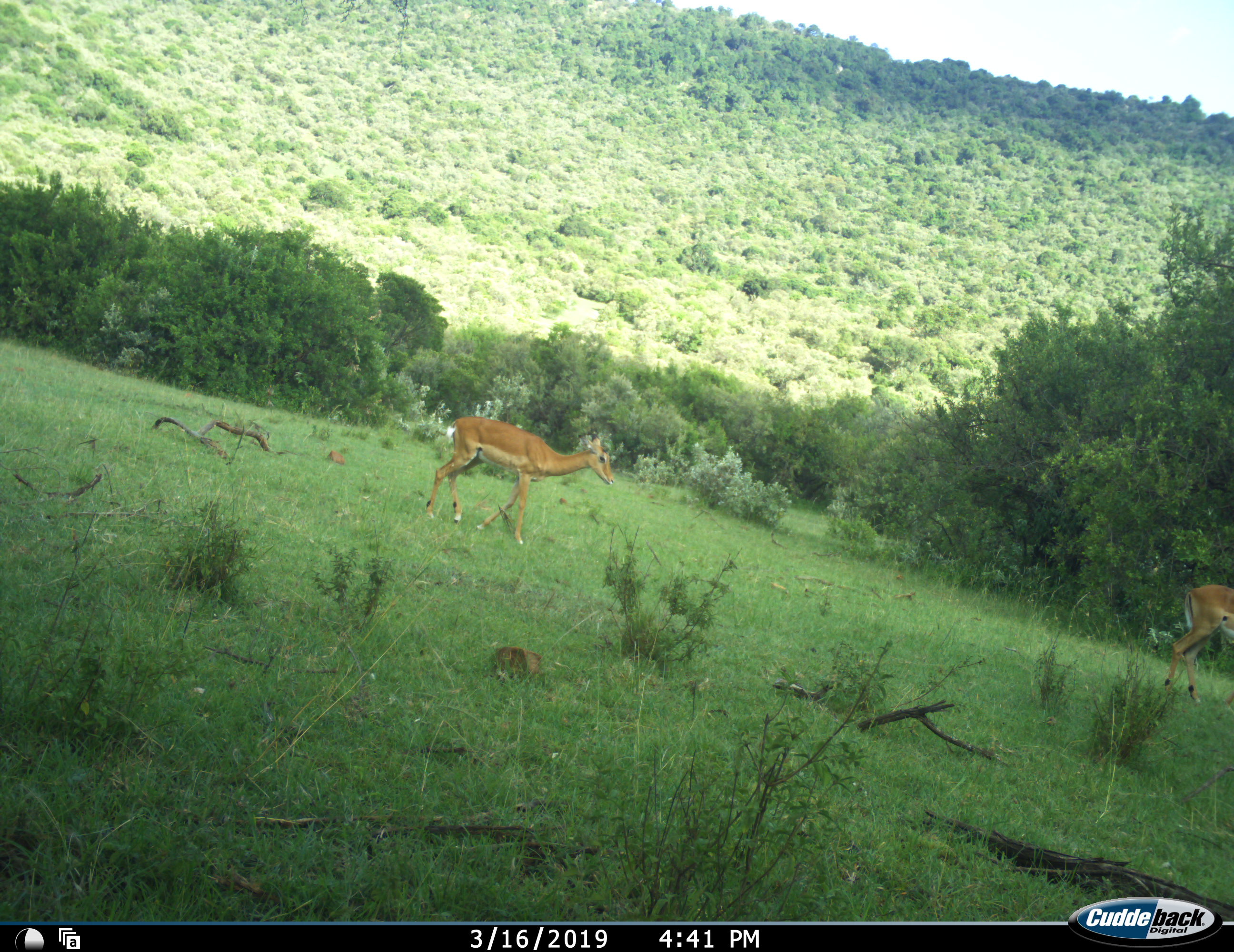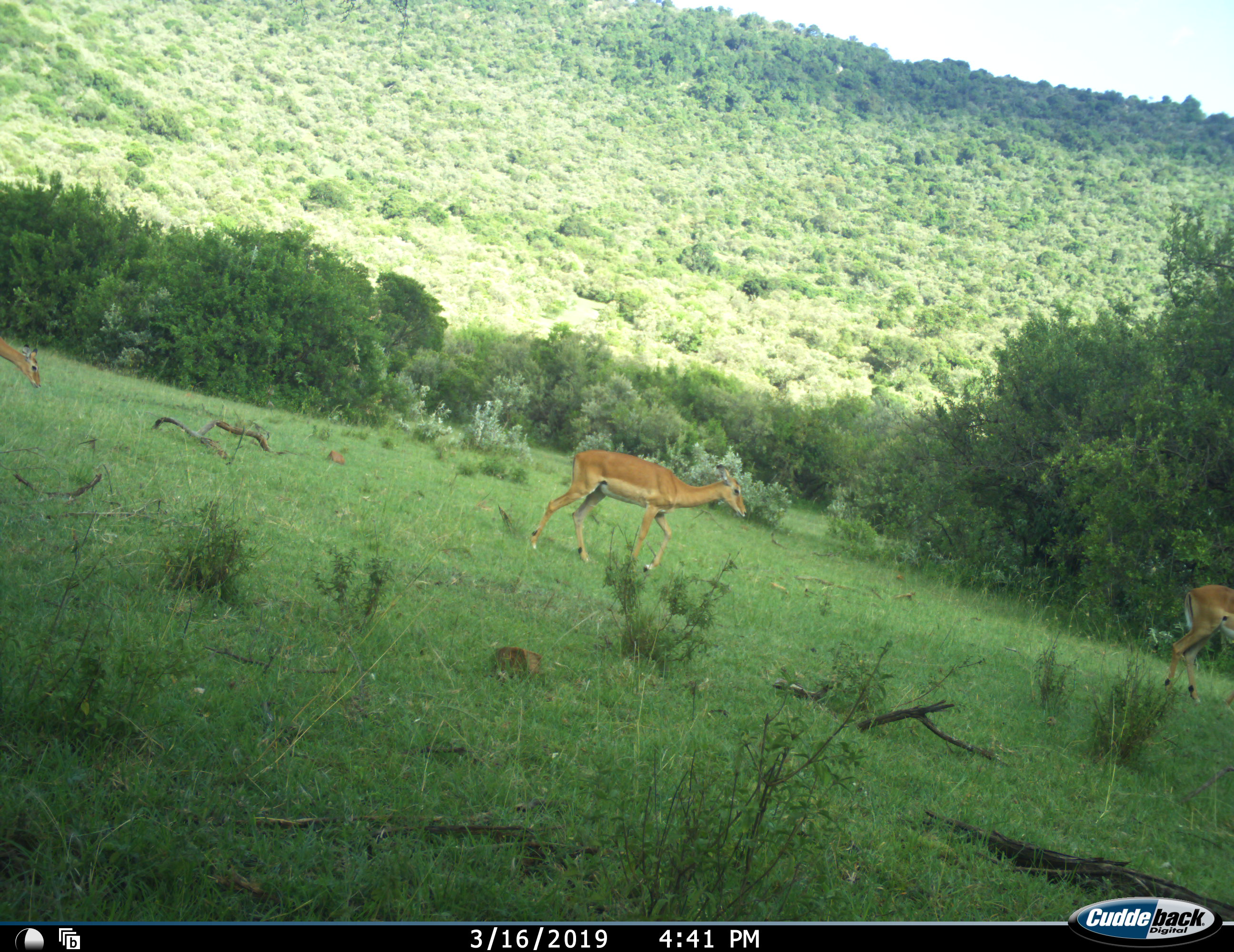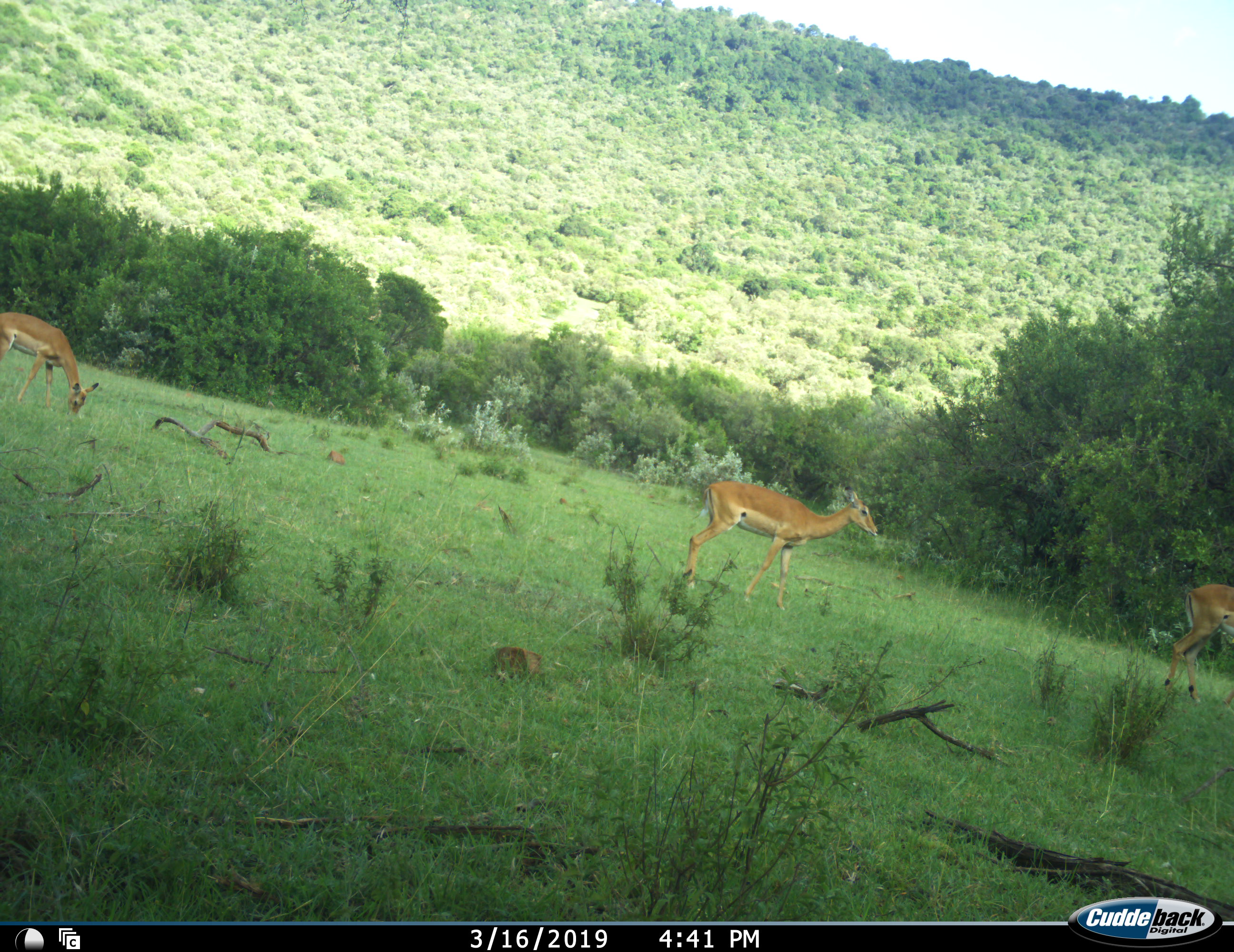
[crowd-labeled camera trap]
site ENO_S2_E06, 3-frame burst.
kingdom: Animalia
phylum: Chordata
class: Mammalia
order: Artiodactyla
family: Bovidae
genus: Aepyceros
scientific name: Aepyceros melampus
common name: impala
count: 3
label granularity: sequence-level